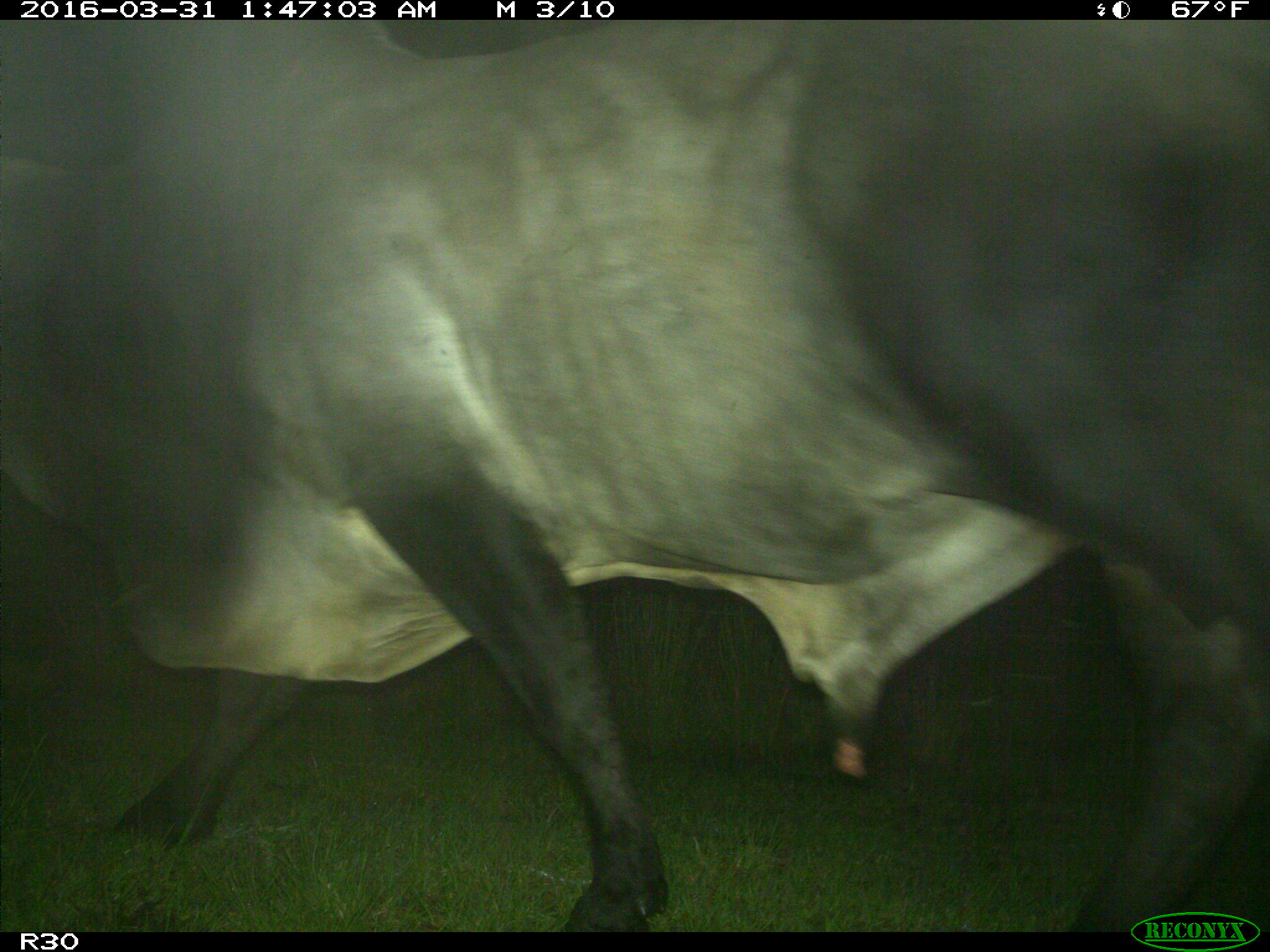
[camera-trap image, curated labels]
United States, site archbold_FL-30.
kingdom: Animalia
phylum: Chordata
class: Mammalia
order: Artiodactyla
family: Bovidae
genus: Bos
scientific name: Bos taurus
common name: domestic cow